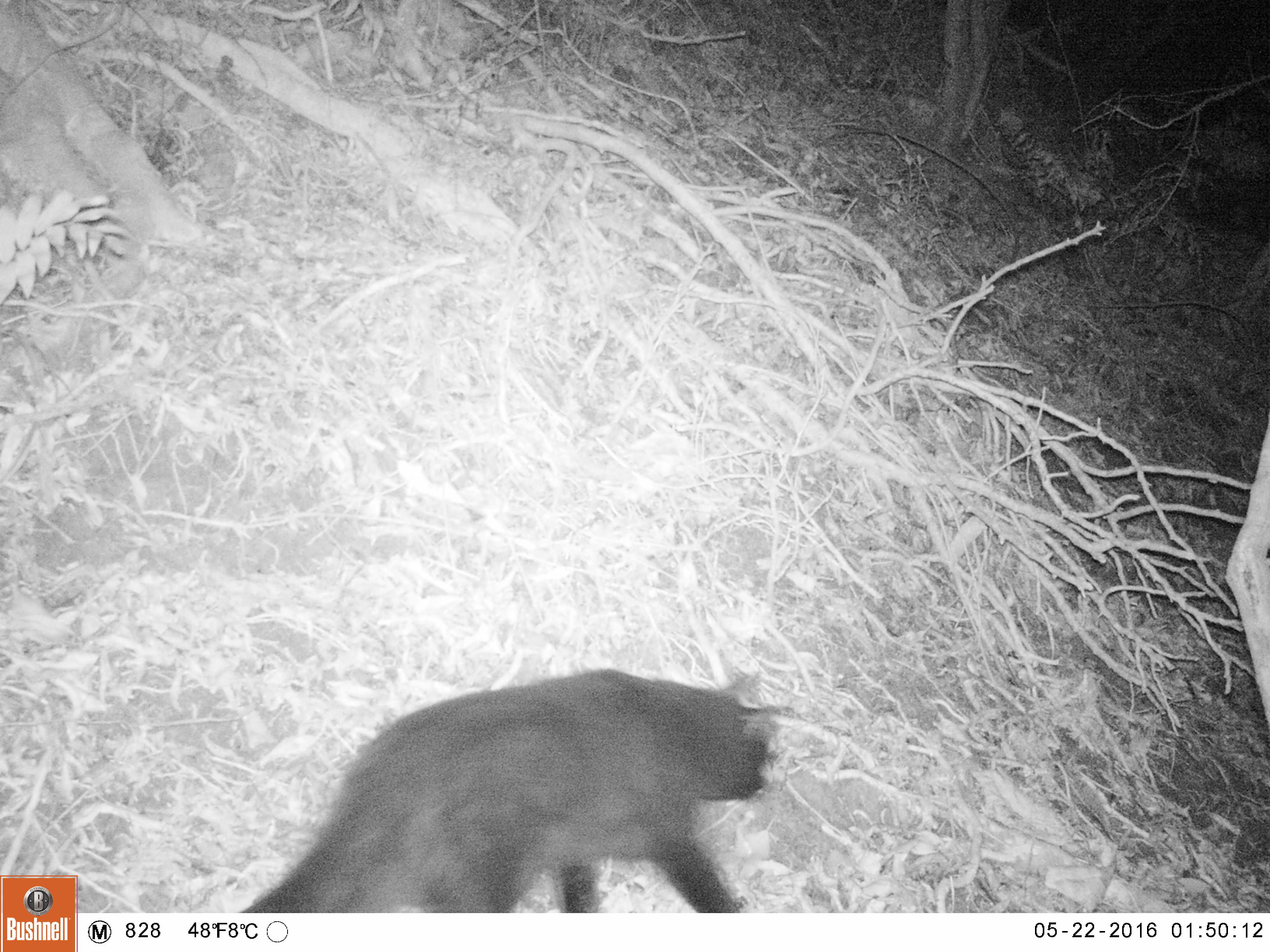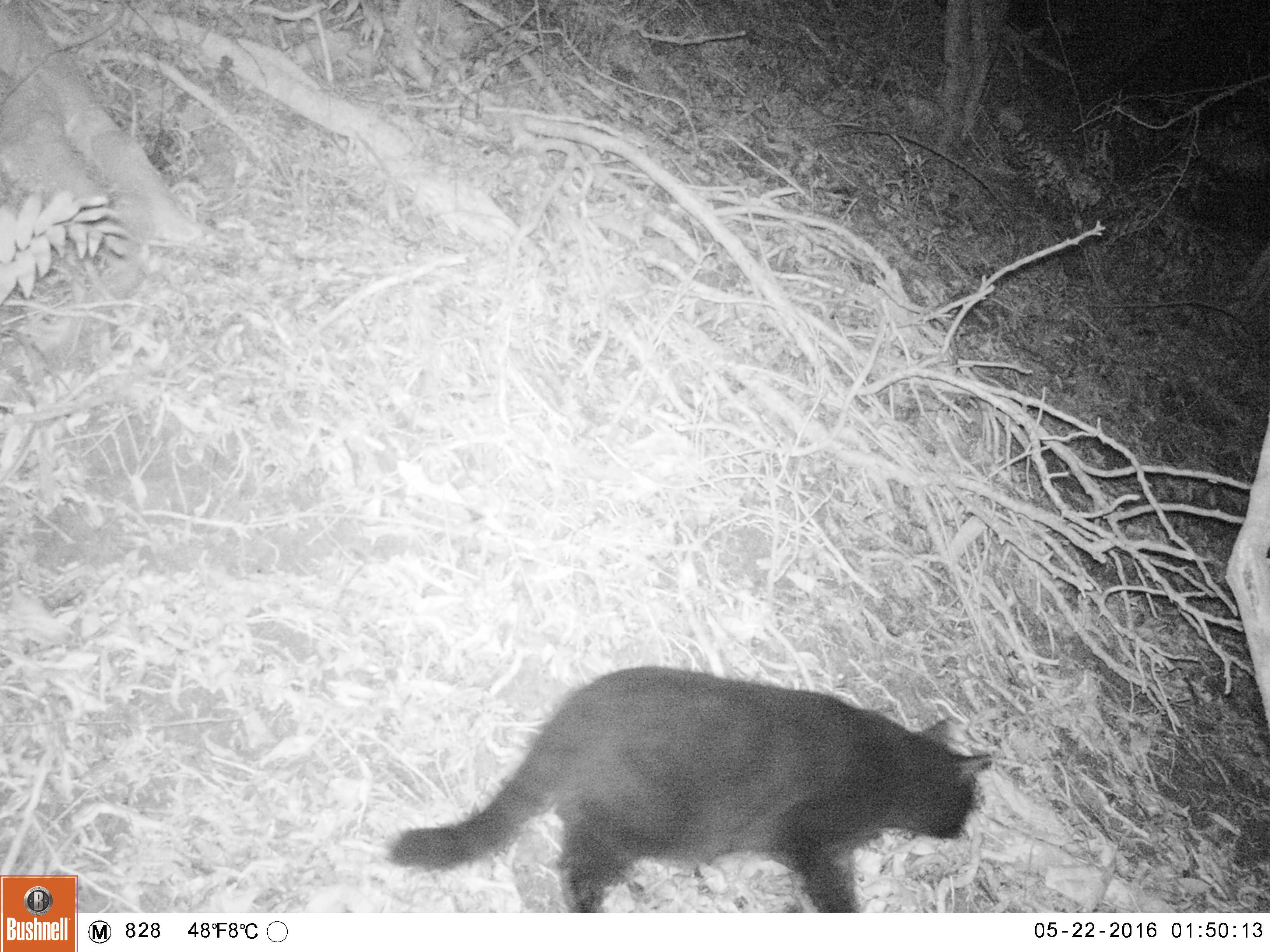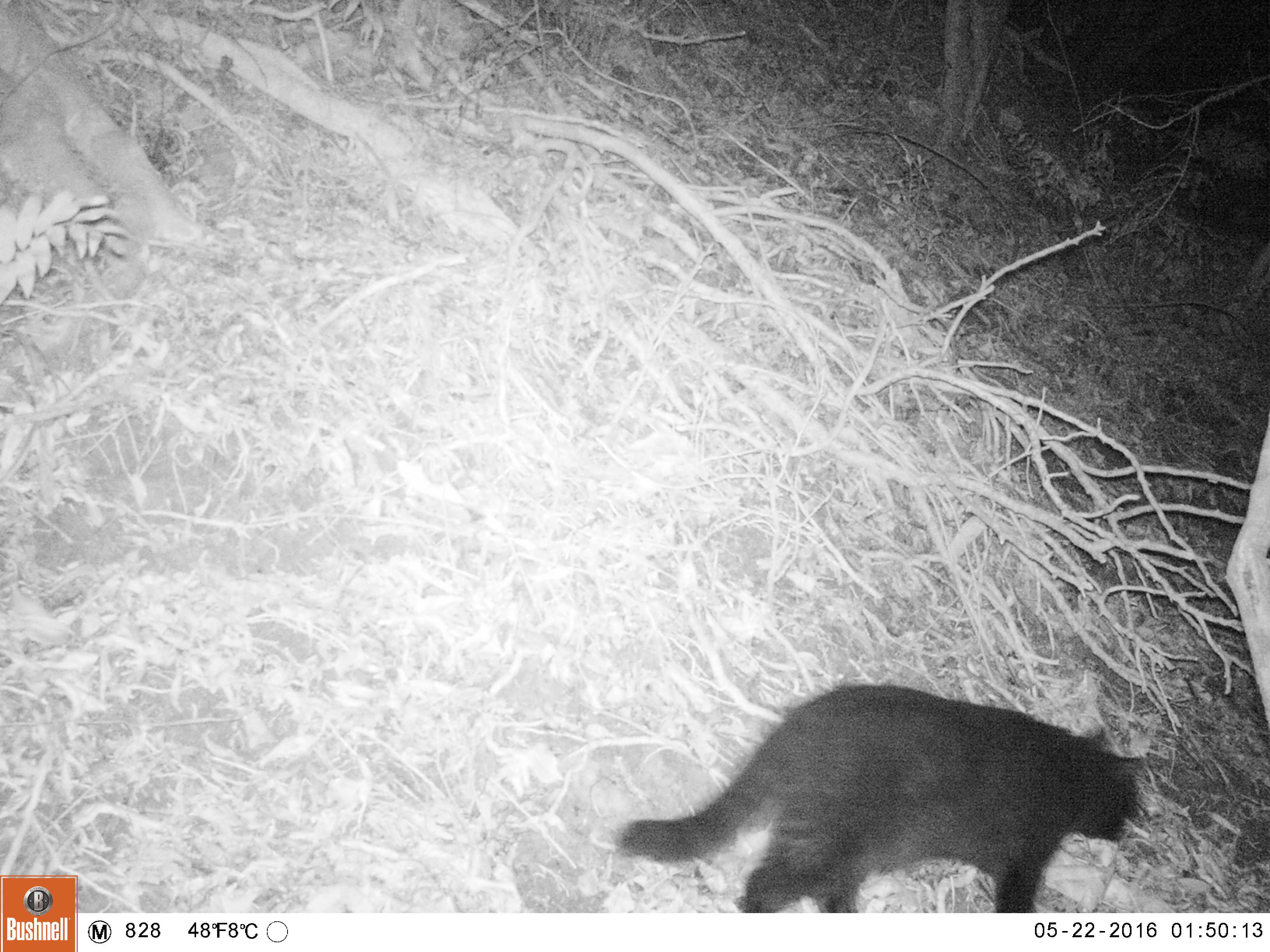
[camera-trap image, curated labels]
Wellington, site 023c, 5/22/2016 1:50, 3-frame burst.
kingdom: Animalia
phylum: Chordata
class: Mammalia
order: Carnivora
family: Felidae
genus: Felis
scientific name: Felis catus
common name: cat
Cat (Felis catus).